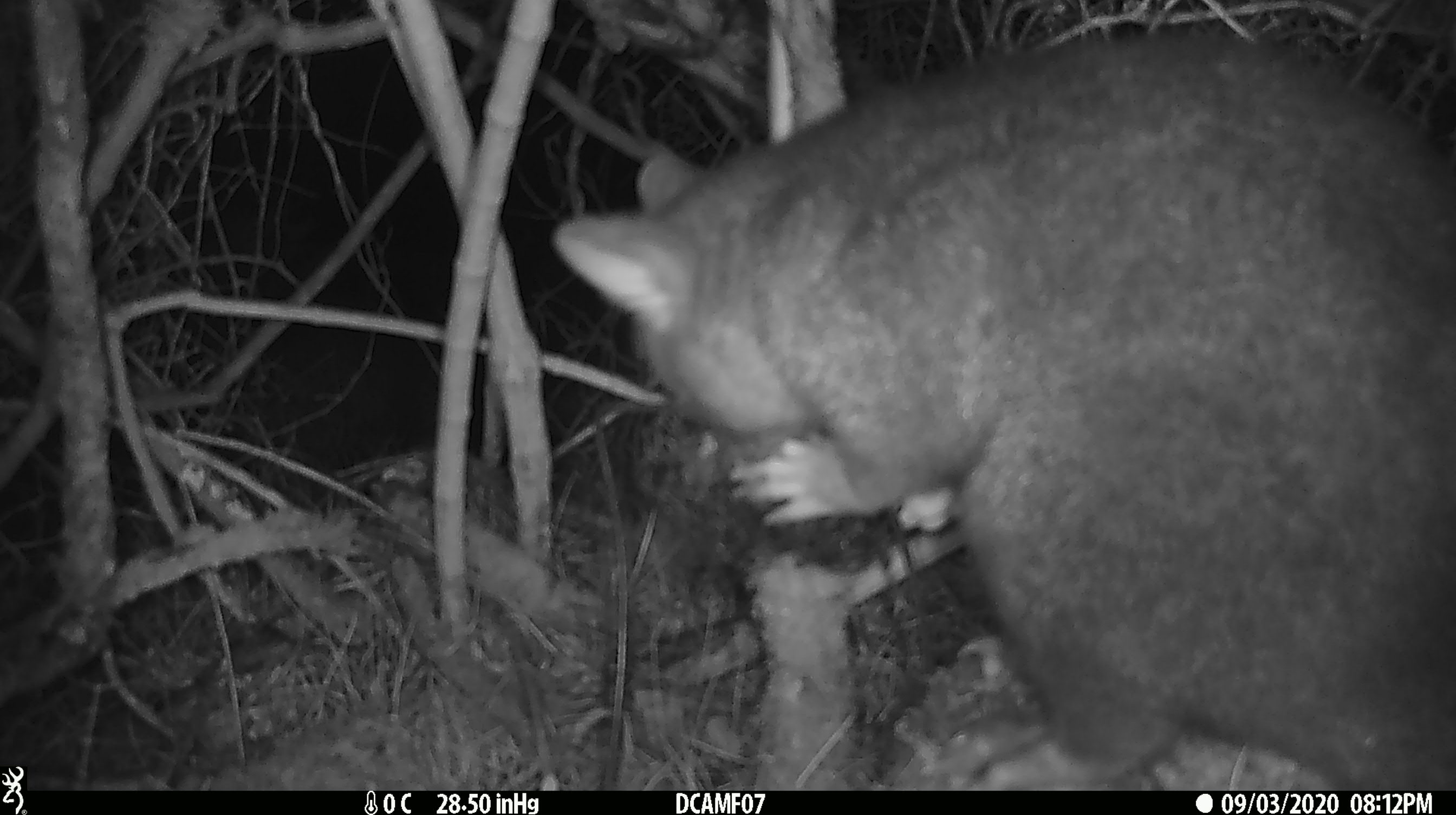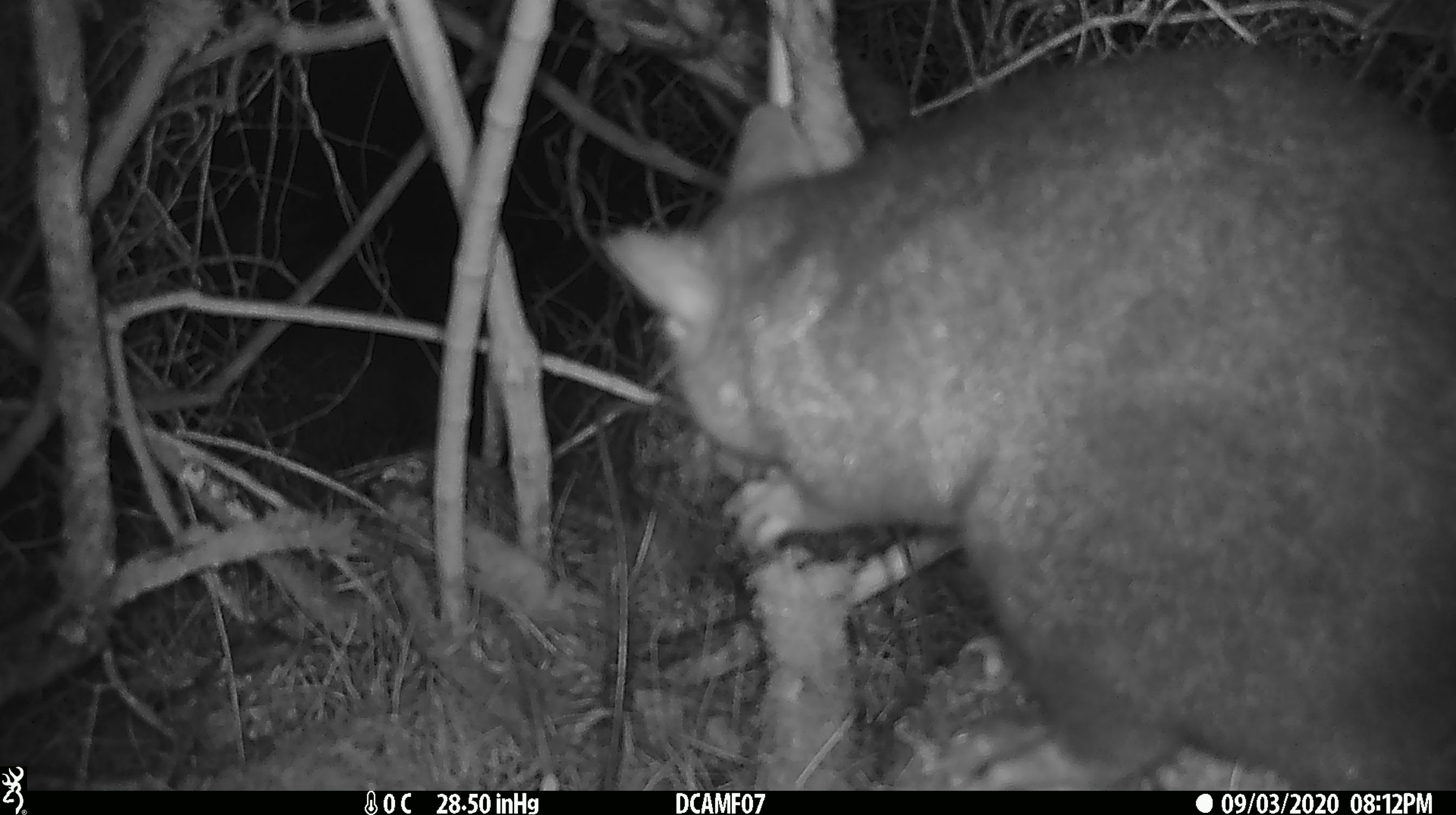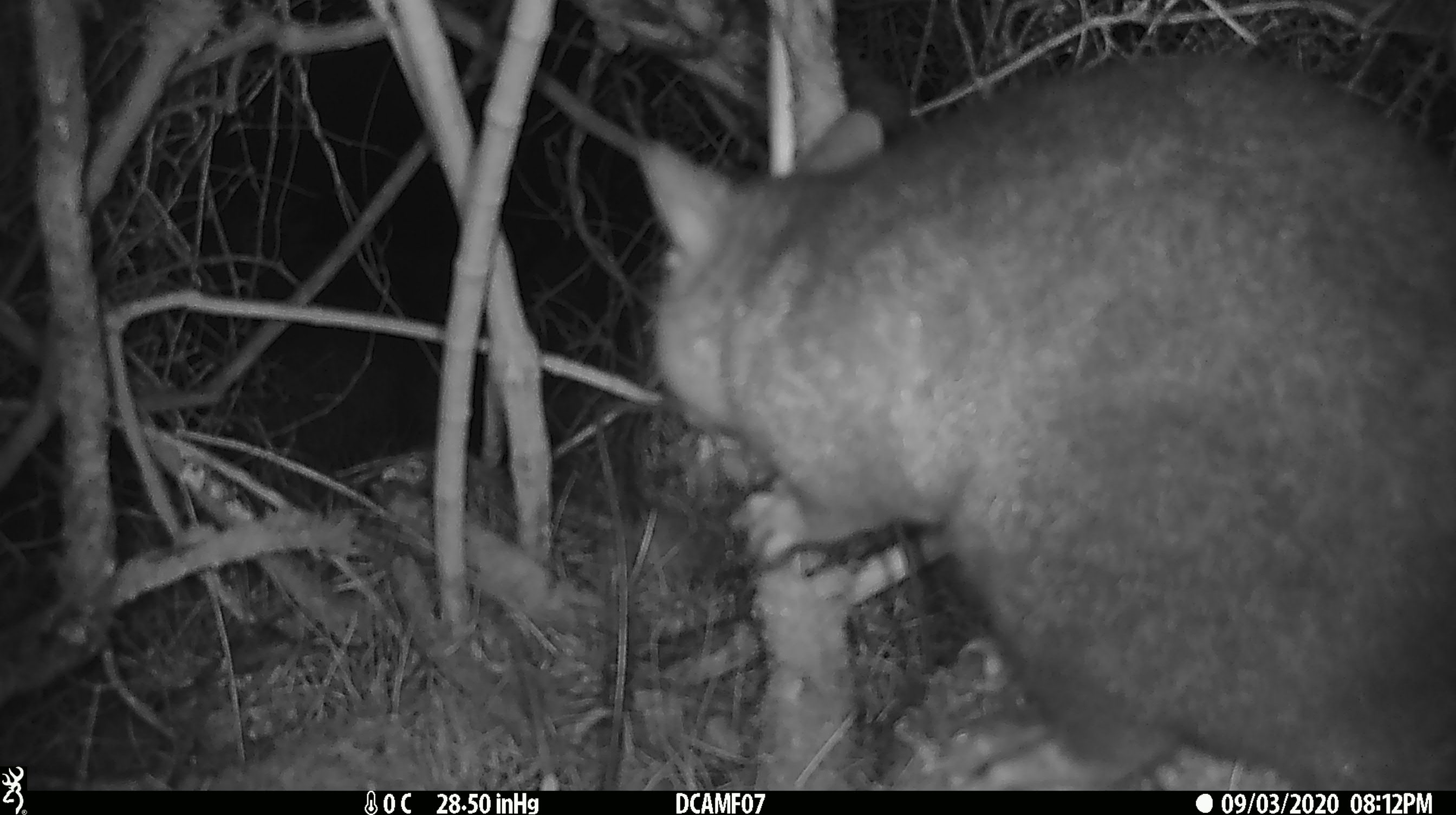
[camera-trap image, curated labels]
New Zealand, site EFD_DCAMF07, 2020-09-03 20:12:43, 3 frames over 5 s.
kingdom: Animalia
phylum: Chordata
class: Mammalia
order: Diprotodontia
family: Phalangeridae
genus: Trichosurus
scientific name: Trichosurus vulpecula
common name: common brushtail possum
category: possum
Possum (common brushtail possum) (Trichosurus vulpecula).